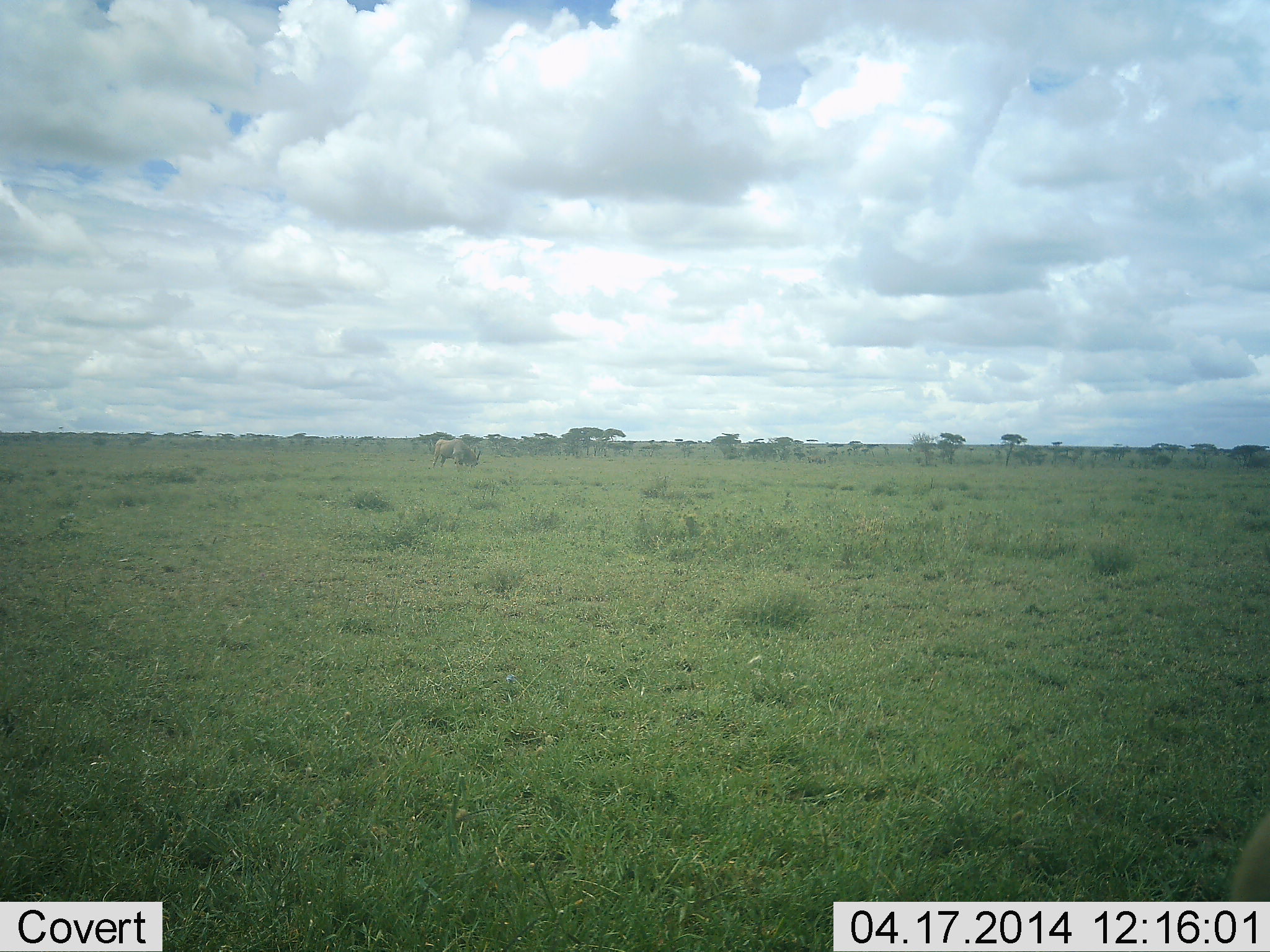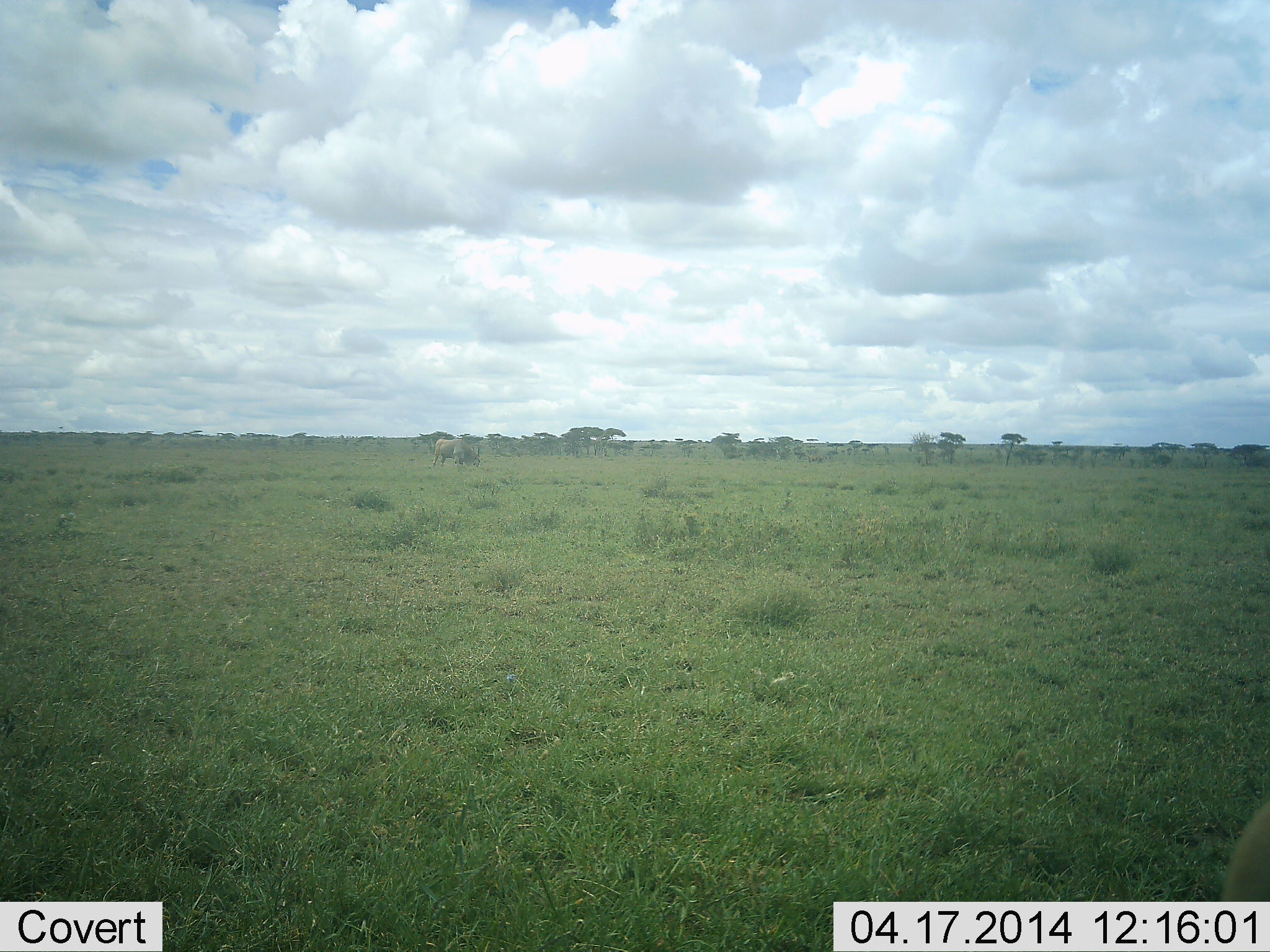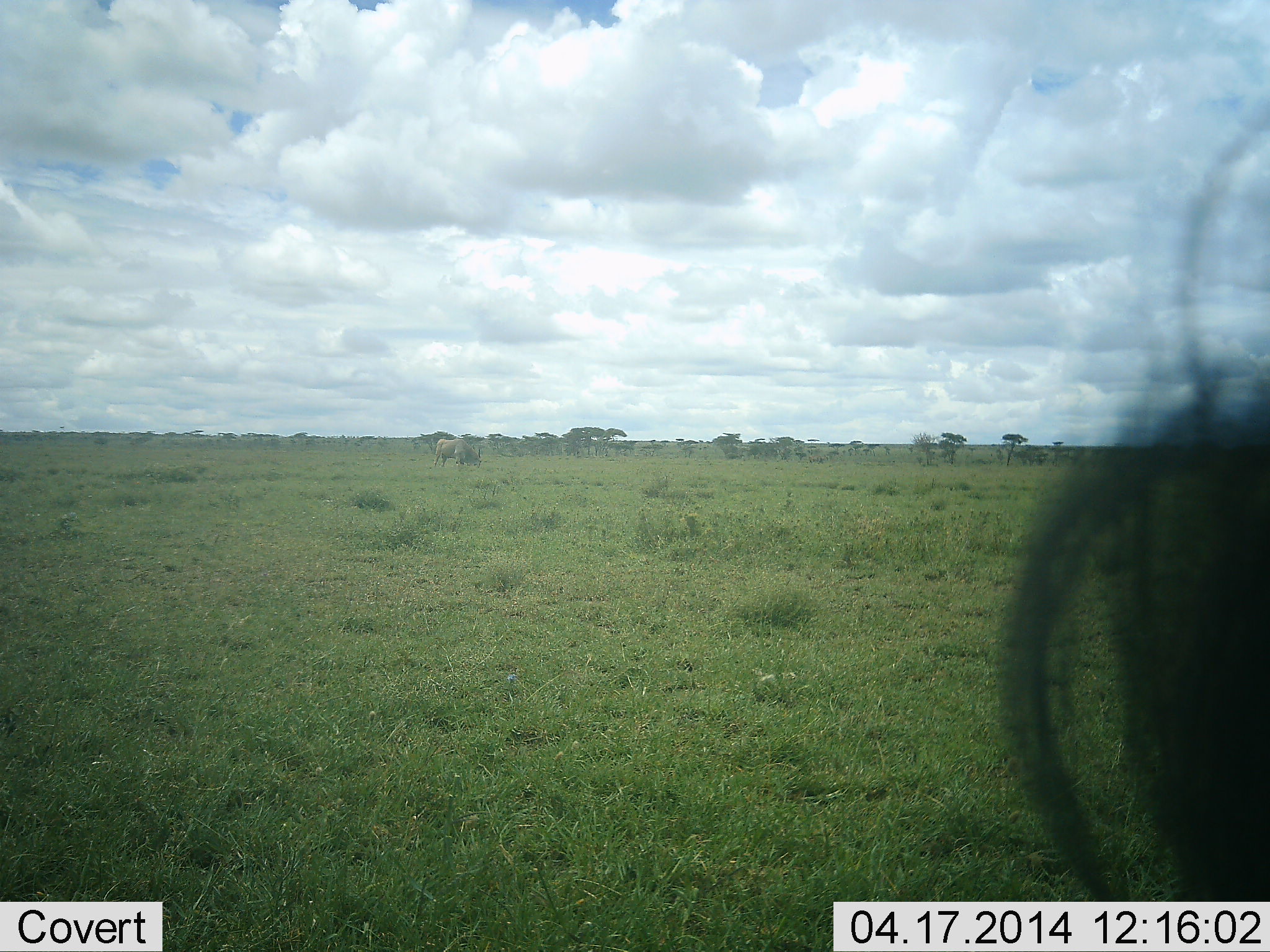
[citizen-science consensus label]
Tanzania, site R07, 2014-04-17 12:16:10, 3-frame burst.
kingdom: Animalia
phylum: Chordata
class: Mammalia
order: Artiodactyla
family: Bovidae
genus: Tragelaphus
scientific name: Tragelaphus oryx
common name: eland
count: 2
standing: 83%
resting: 0%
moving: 0%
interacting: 0%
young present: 0%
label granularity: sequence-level